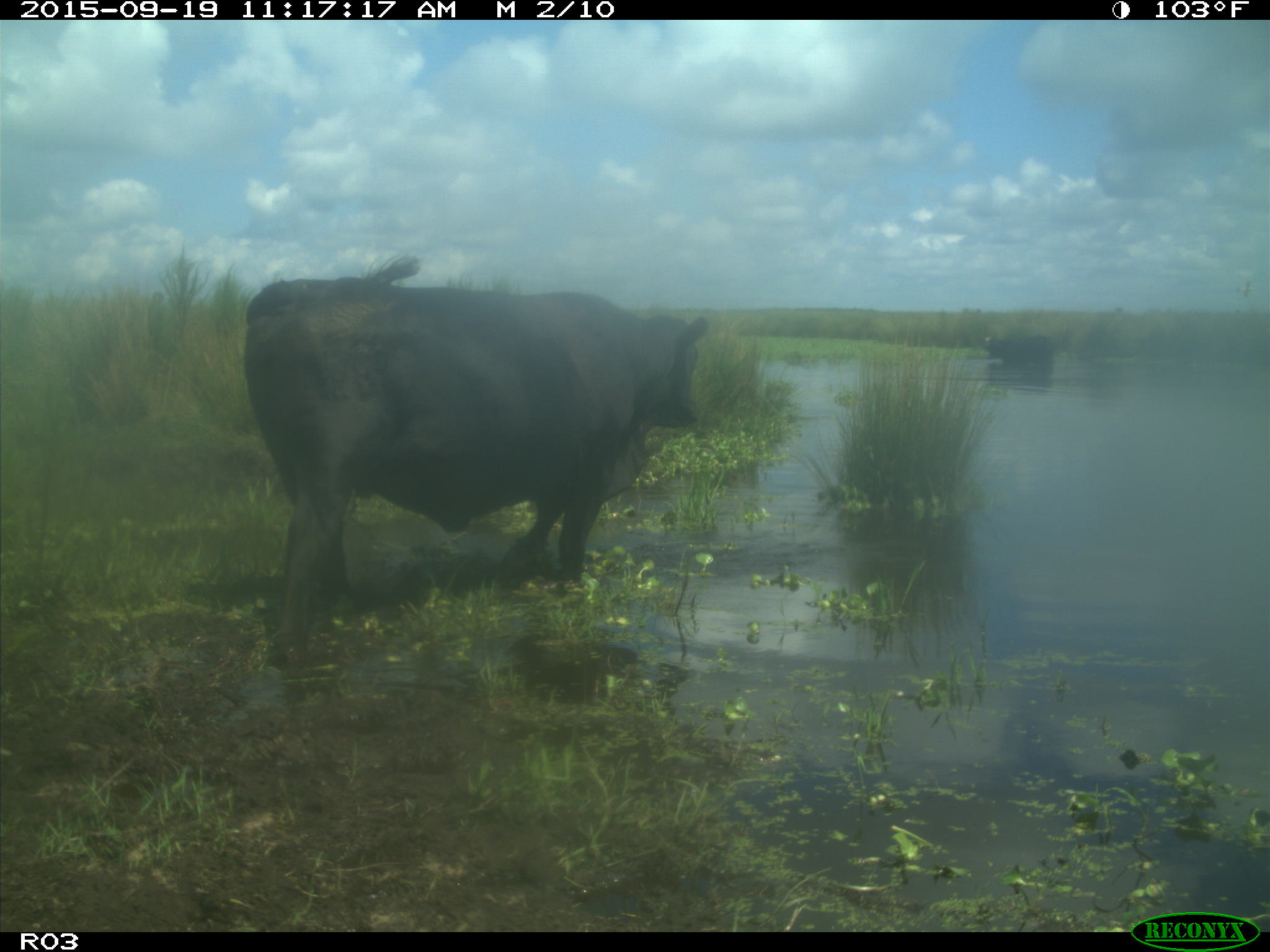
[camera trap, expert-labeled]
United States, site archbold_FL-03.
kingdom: Animalia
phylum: Chordata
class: Mammalia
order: Artiodactyla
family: Bovidae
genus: Bos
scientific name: Bos taurus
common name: domestic cow